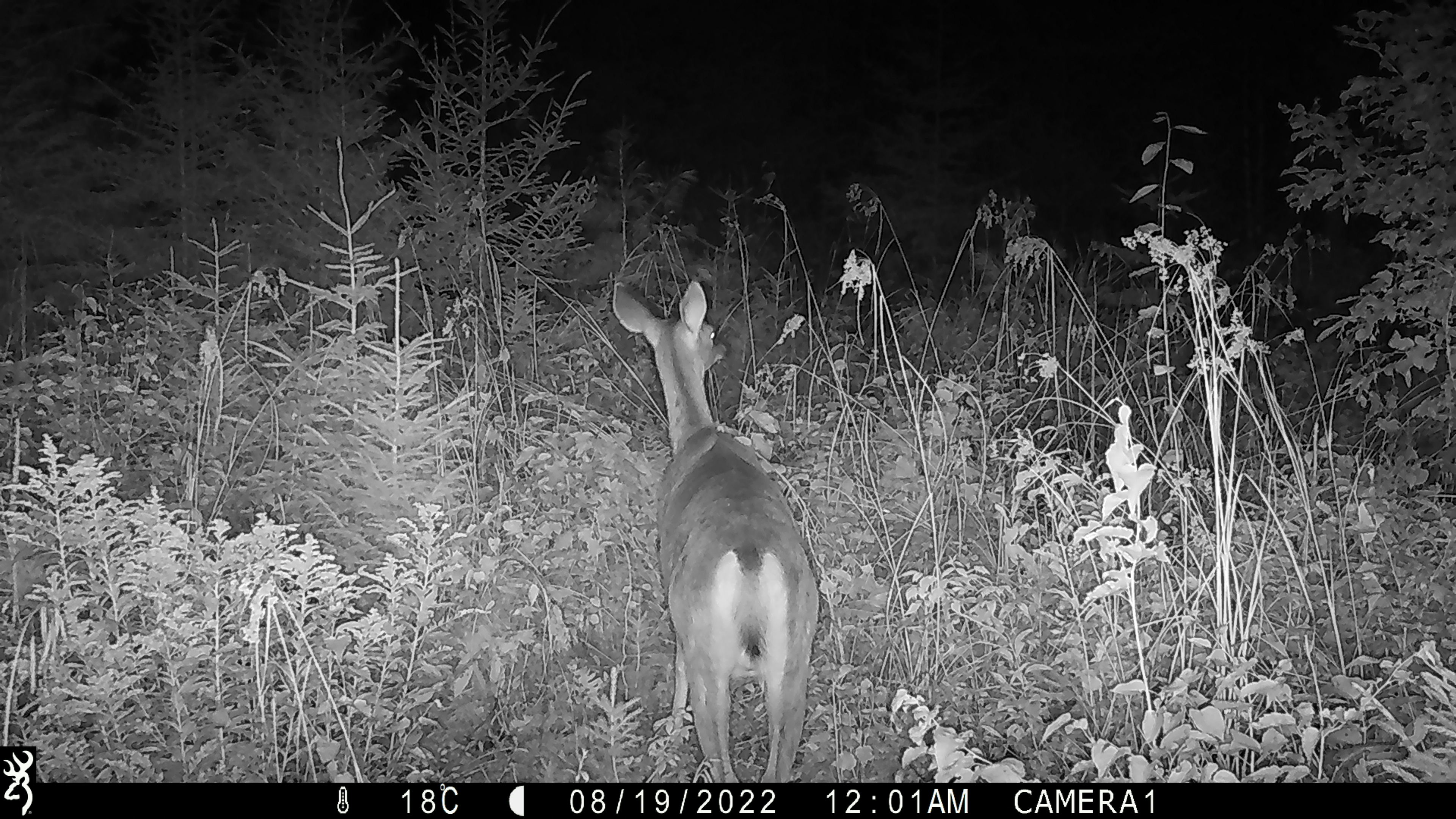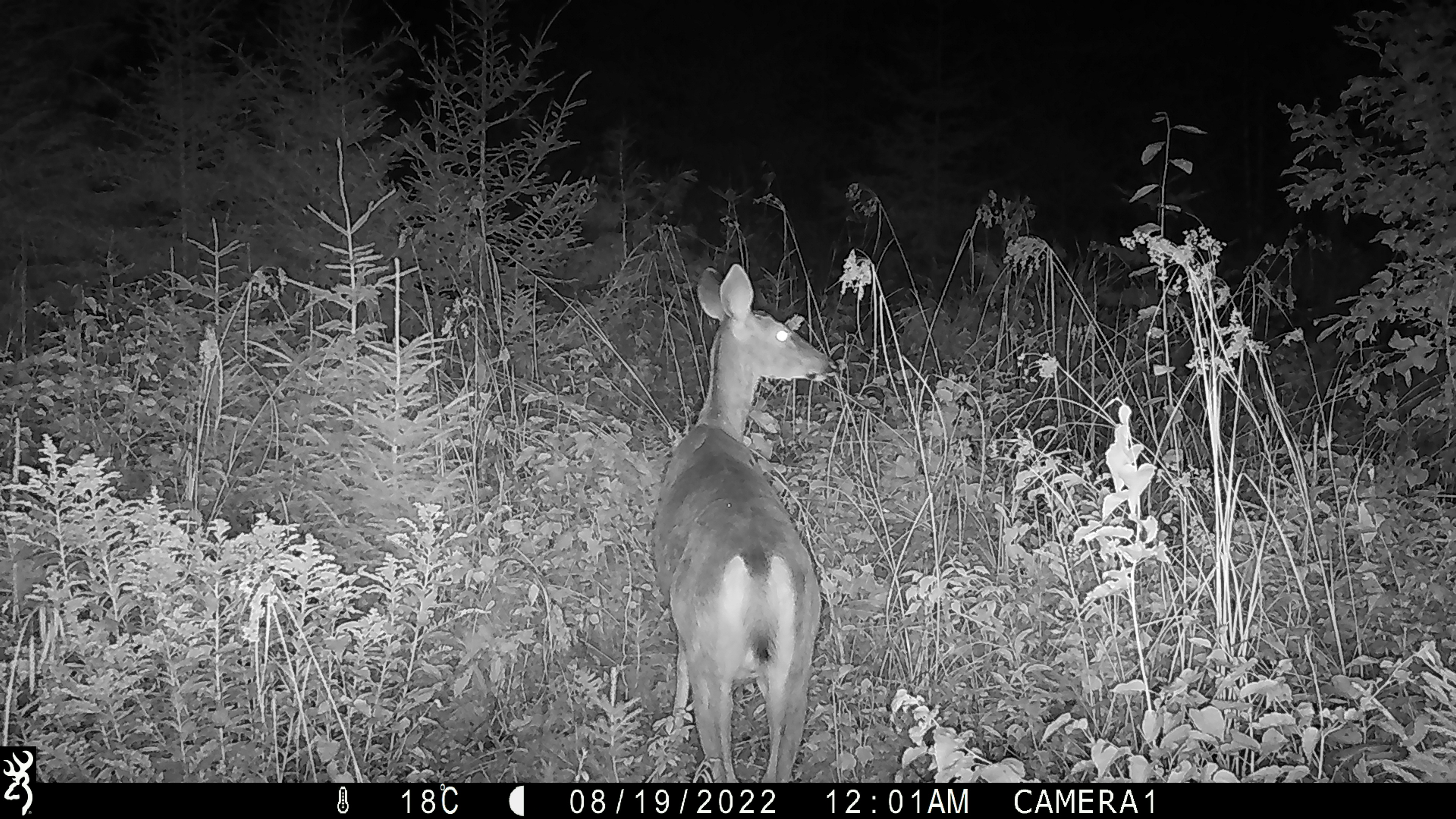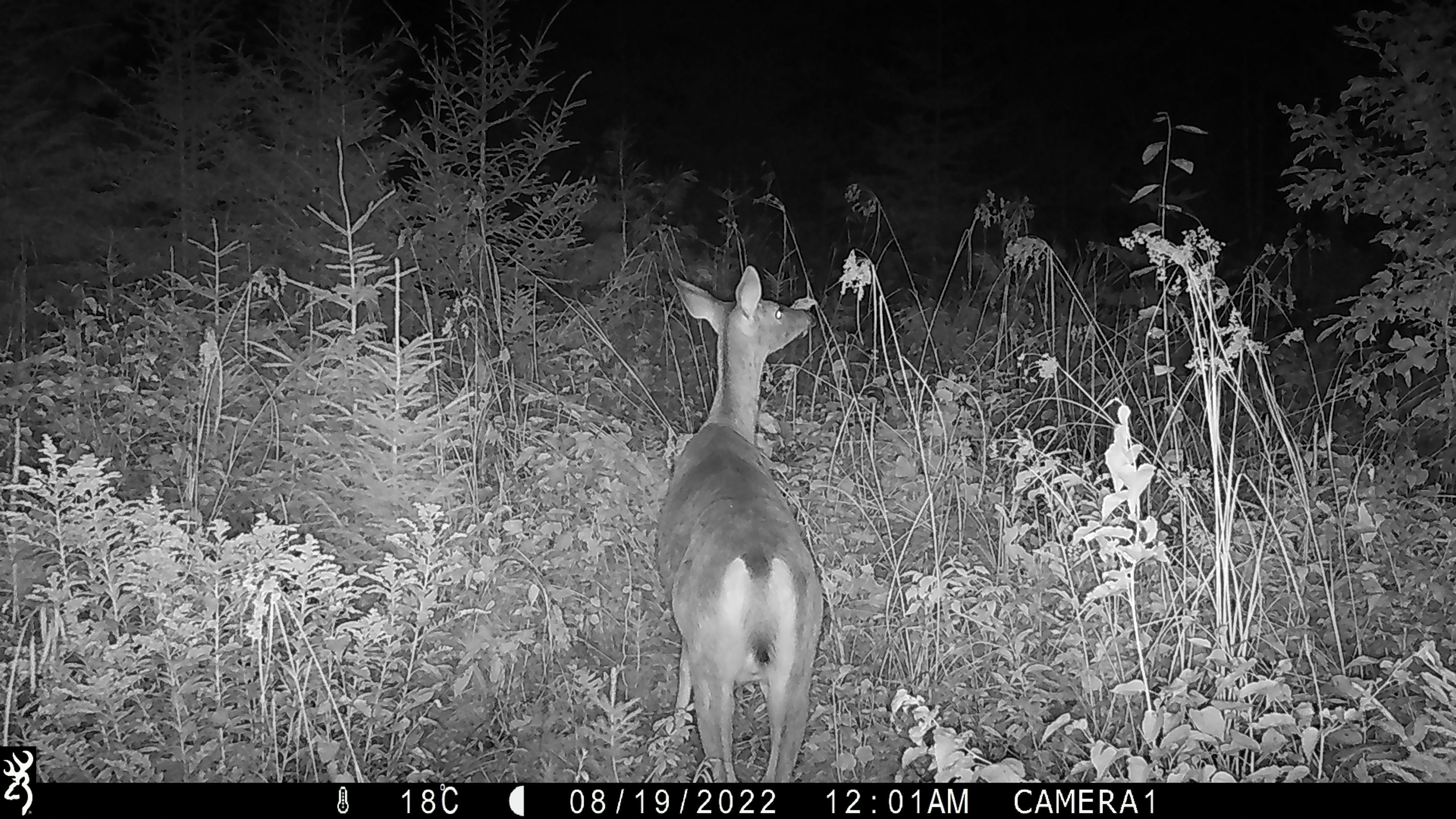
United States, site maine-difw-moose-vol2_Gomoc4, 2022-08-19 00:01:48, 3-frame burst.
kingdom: Animalia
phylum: Chordata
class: Mammalia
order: Artiodactyla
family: Cervidae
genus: Odocoileus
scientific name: Odocoileus virginianus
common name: white-tailed deer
White-tailed deer (Odocoileus virginianus).